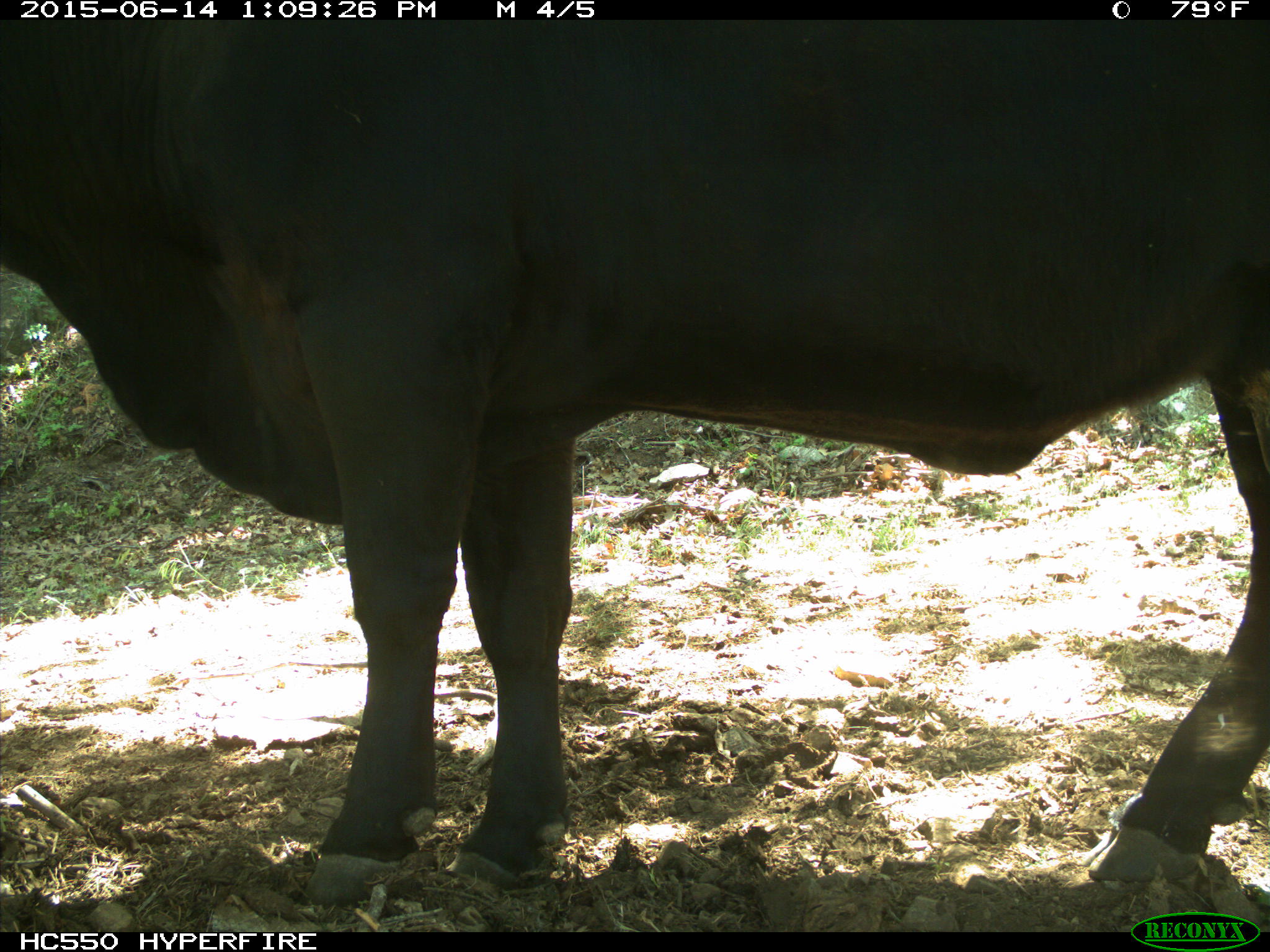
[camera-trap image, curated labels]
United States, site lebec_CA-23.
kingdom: Animalia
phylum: Chordata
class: Mammalia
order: Artiodactyla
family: Bovidae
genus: Bos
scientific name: Bos taurus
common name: domestic cow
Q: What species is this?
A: Bos taurus (domestic cow).